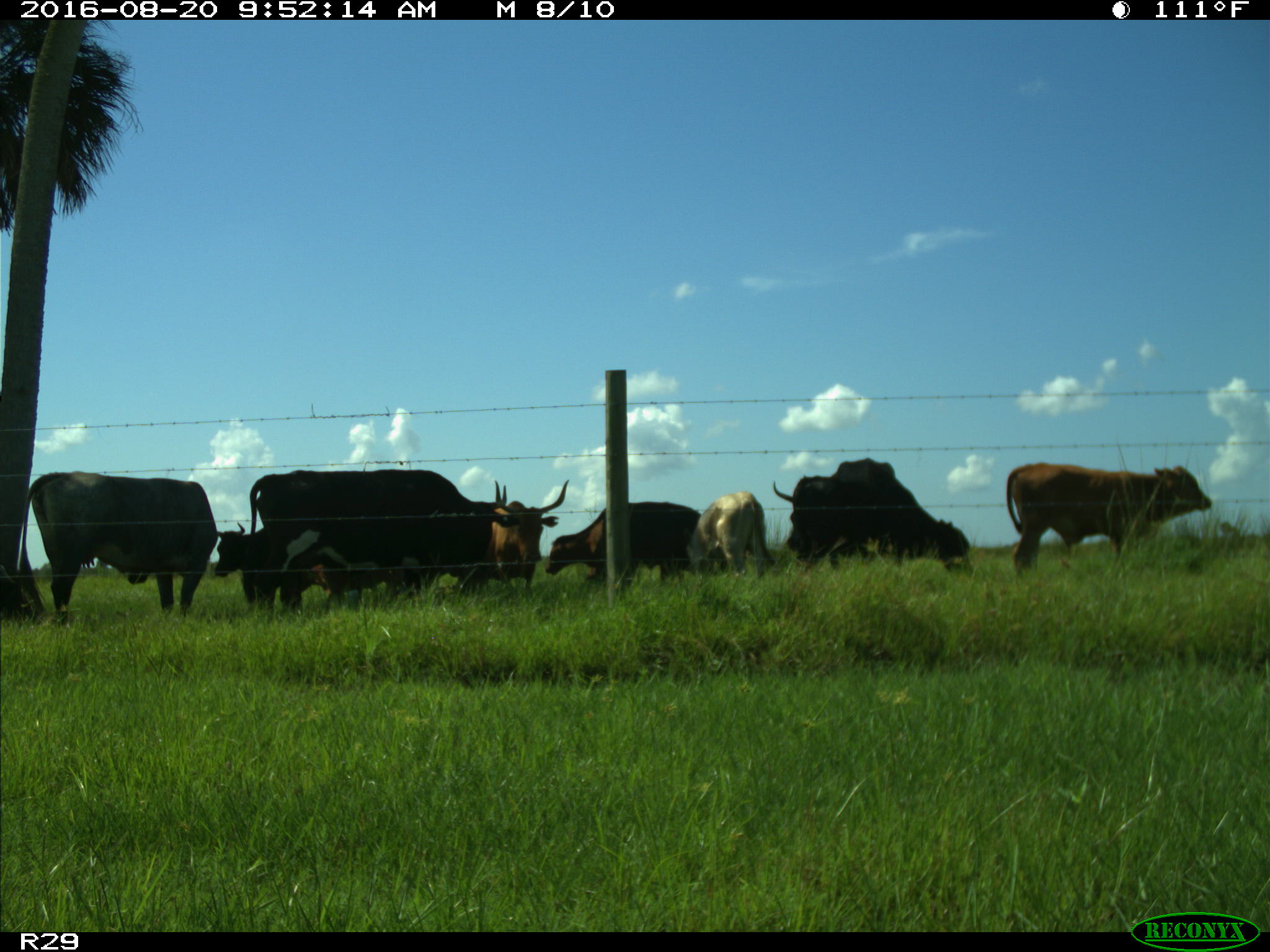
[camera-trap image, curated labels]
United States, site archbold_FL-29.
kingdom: Animalia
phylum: Chordata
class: Mammalia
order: Artiodactyla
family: Bovidae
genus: Bos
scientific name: Bos taurus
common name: domestic cow